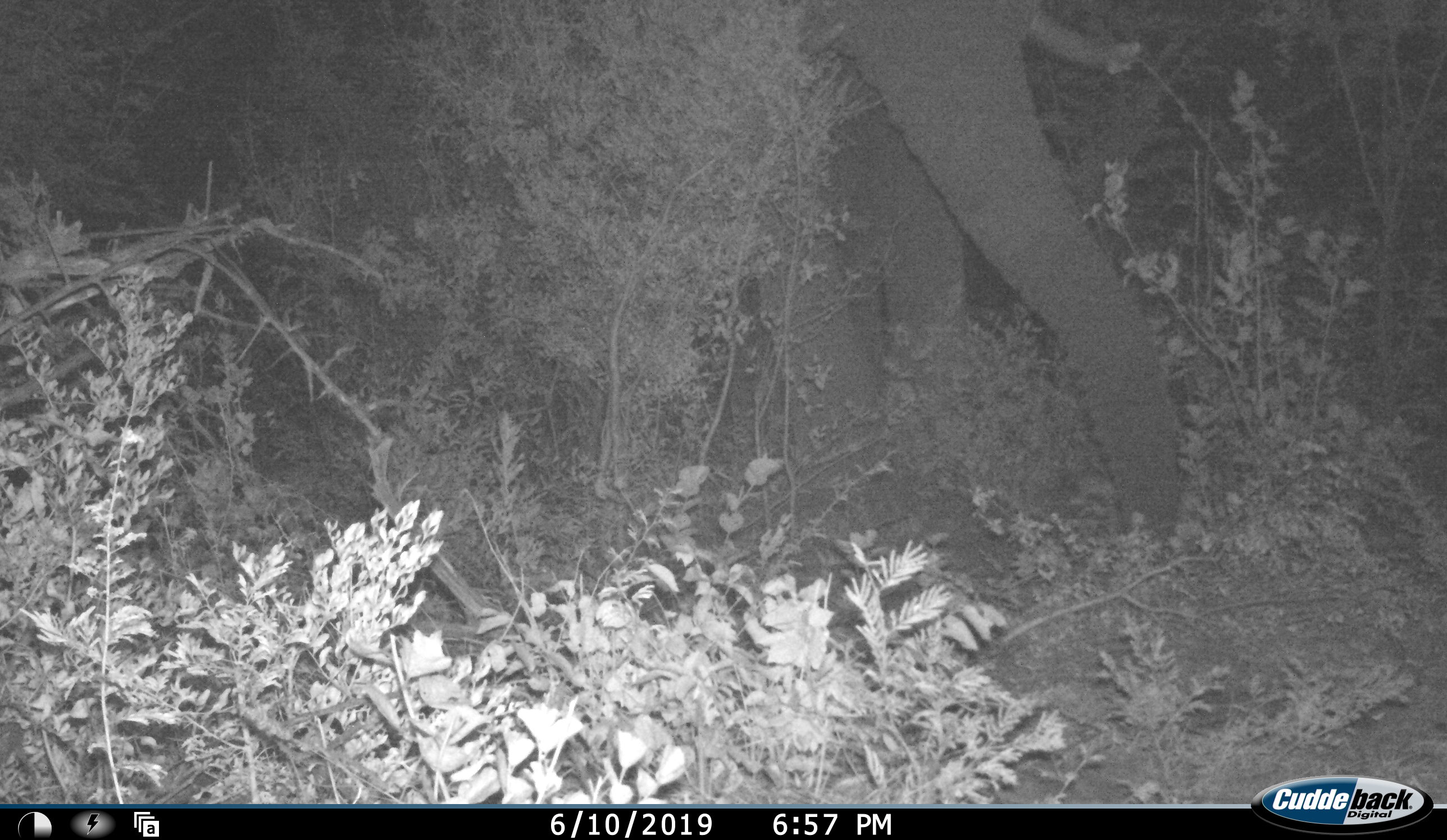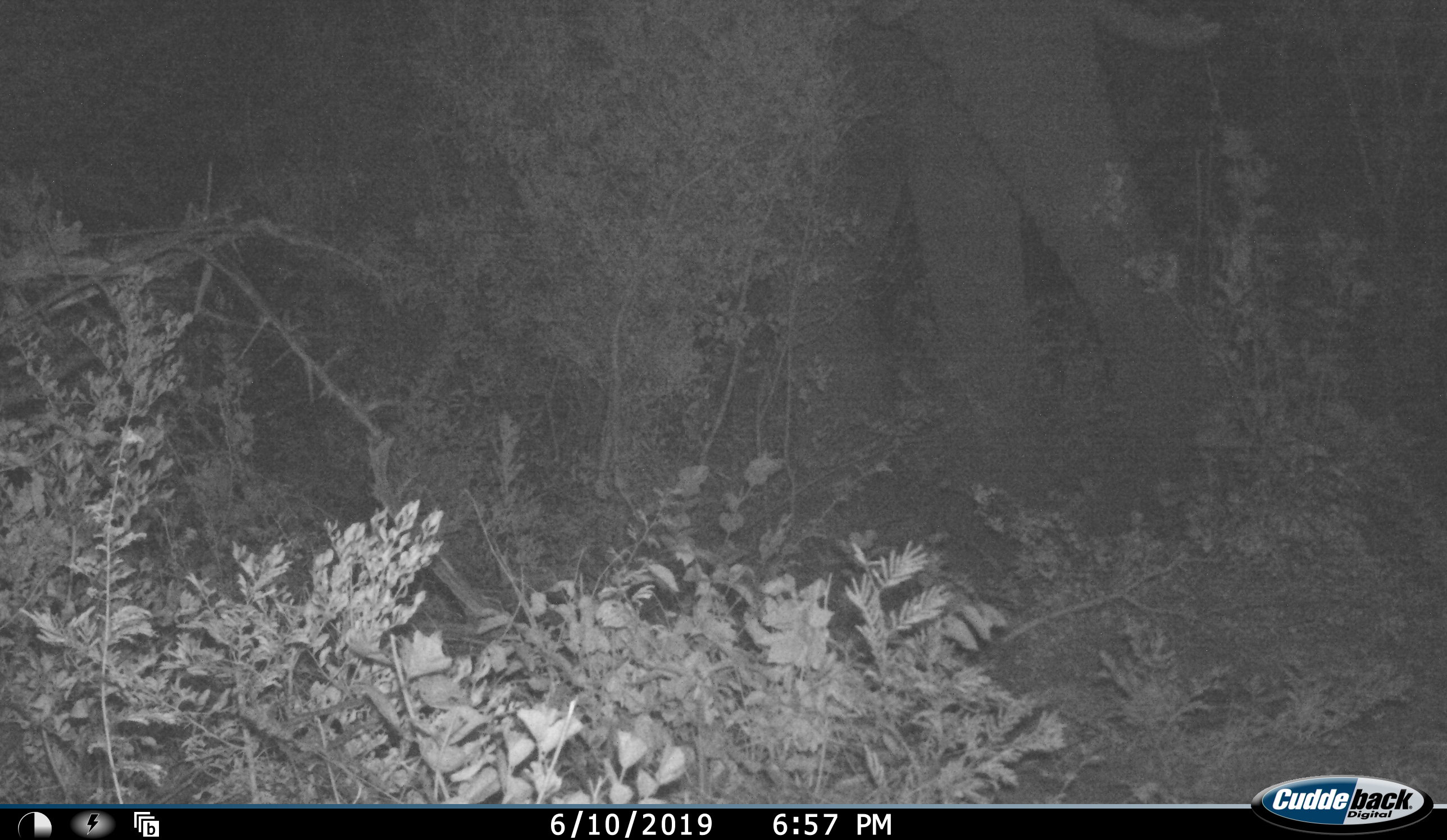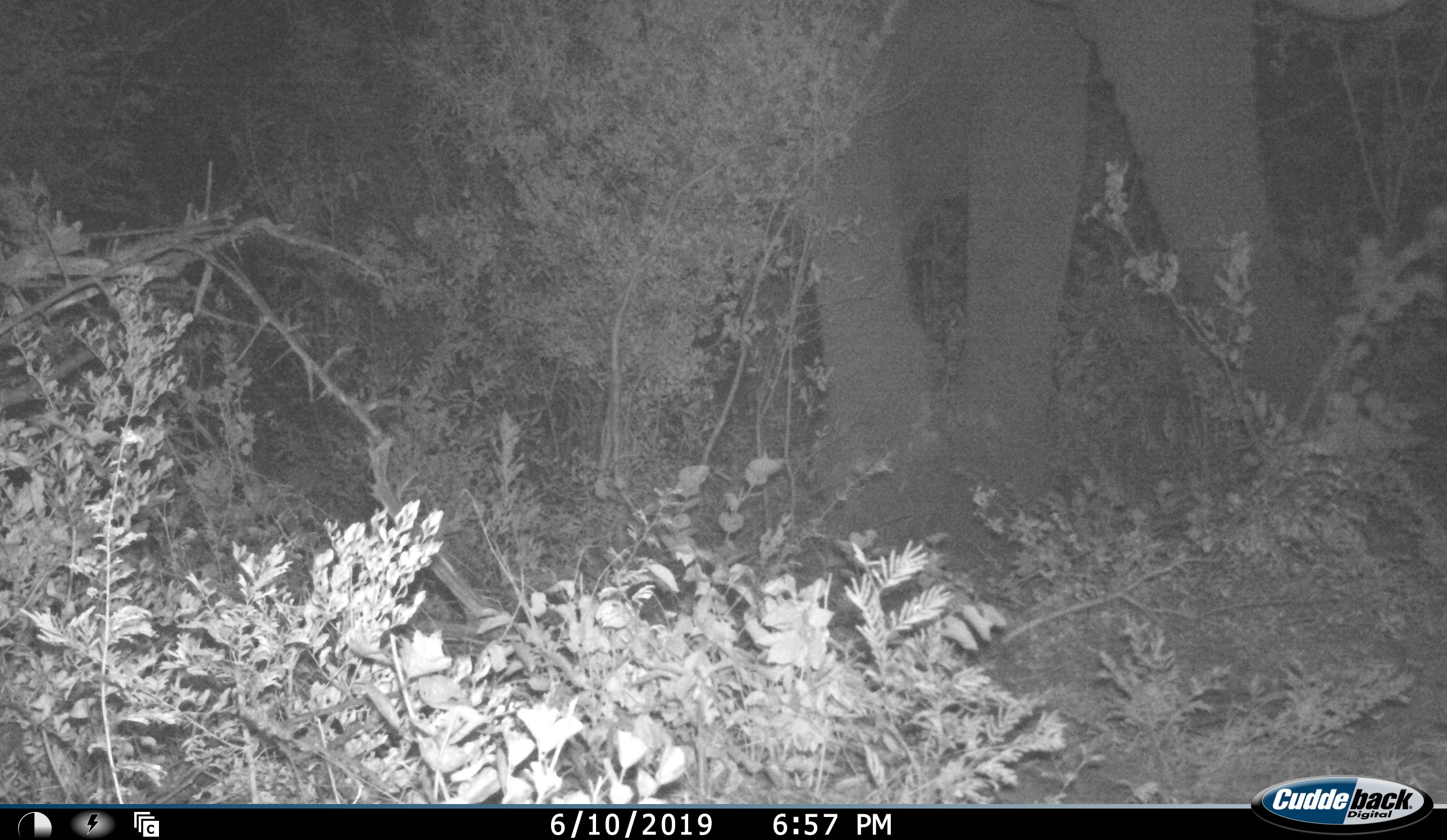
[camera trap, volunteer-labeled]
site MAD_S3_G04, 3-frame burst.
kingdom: Animalia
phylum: Chordata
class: Mammalia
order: Proboscidea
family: Elephantidae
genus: Loxodonta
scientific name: Loxodonta africana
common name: african bush elephant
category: elephant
Elephant (african bush elephant) (Loxodonta africana), count 1. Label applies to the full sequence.